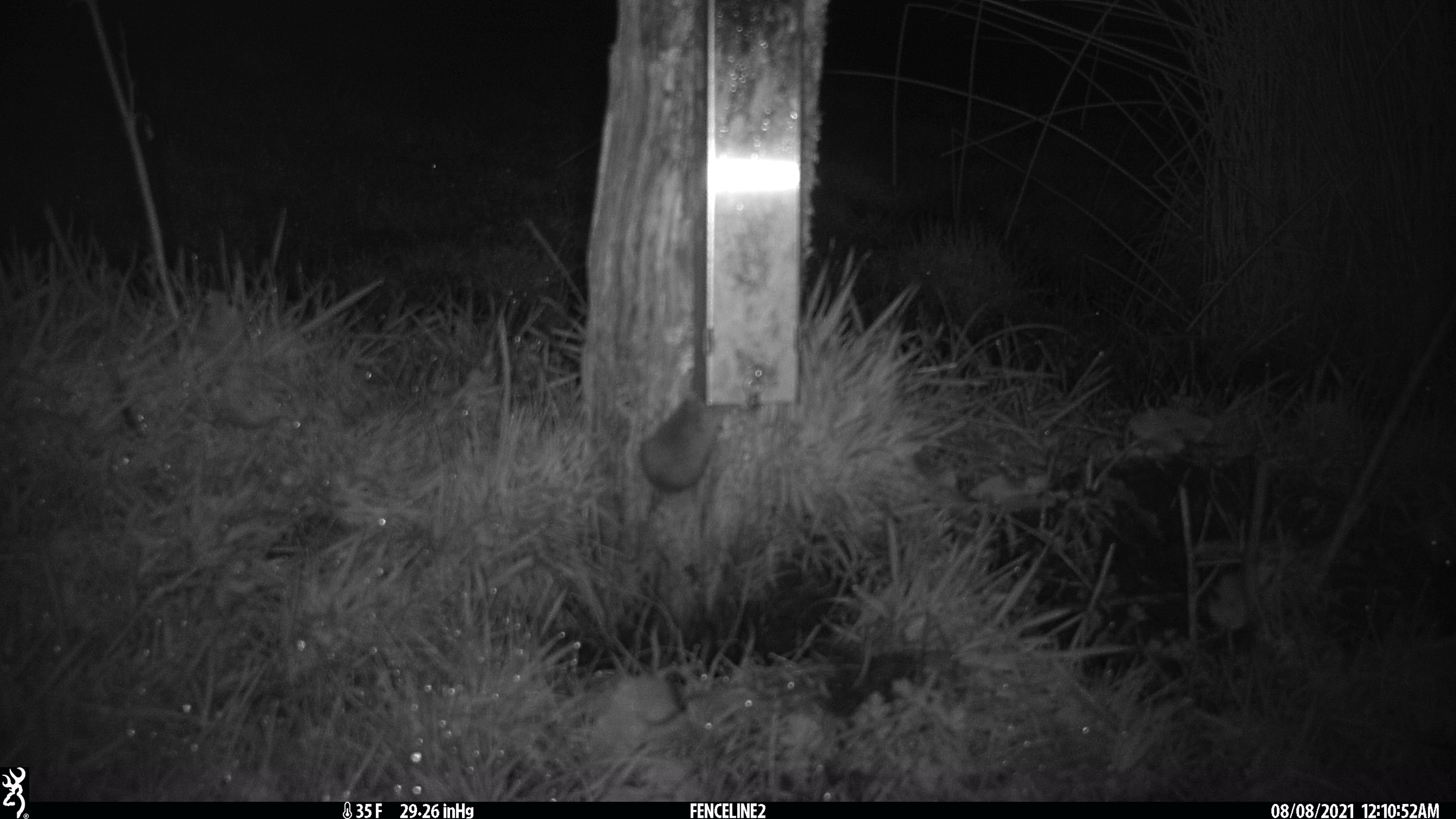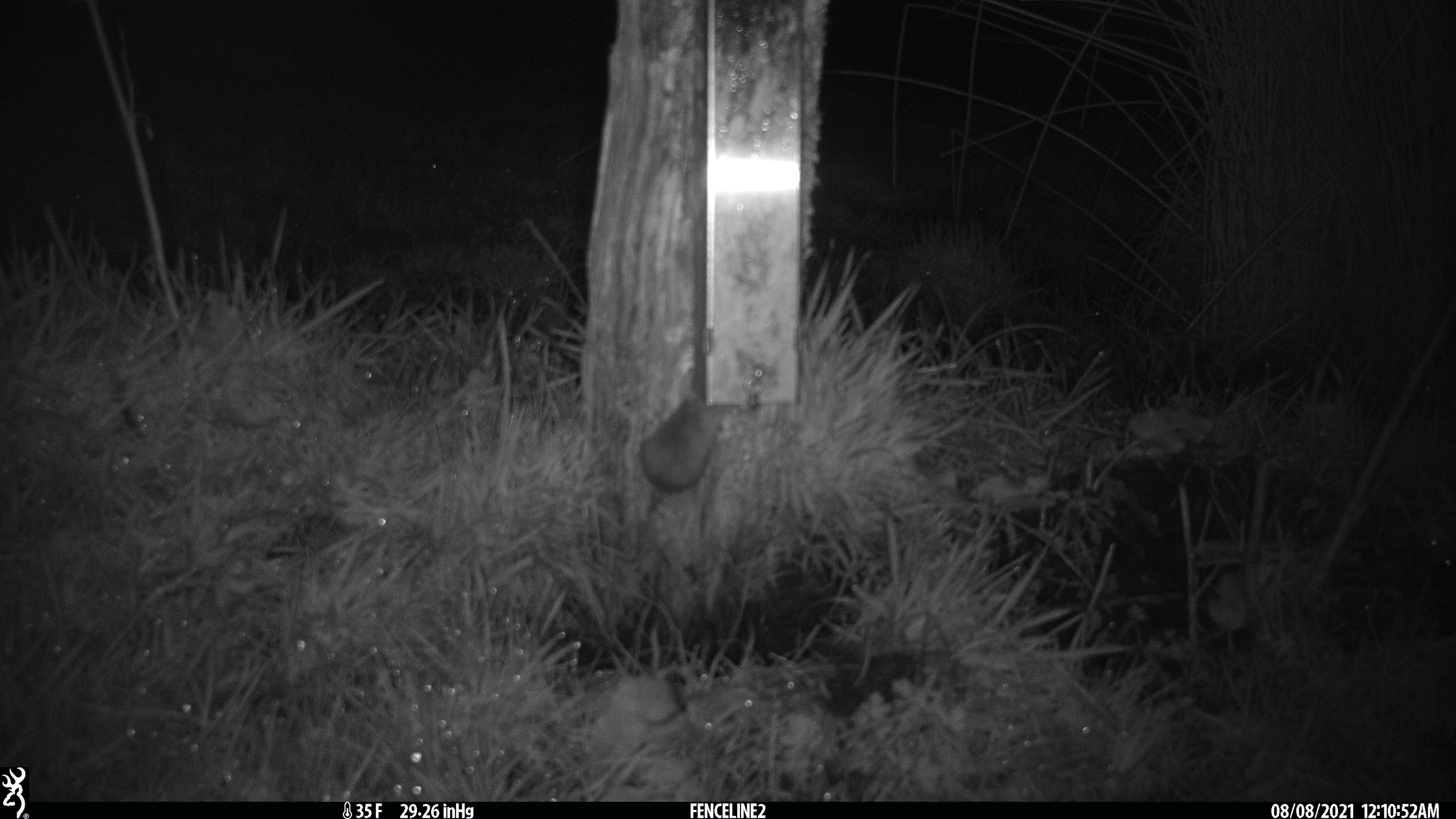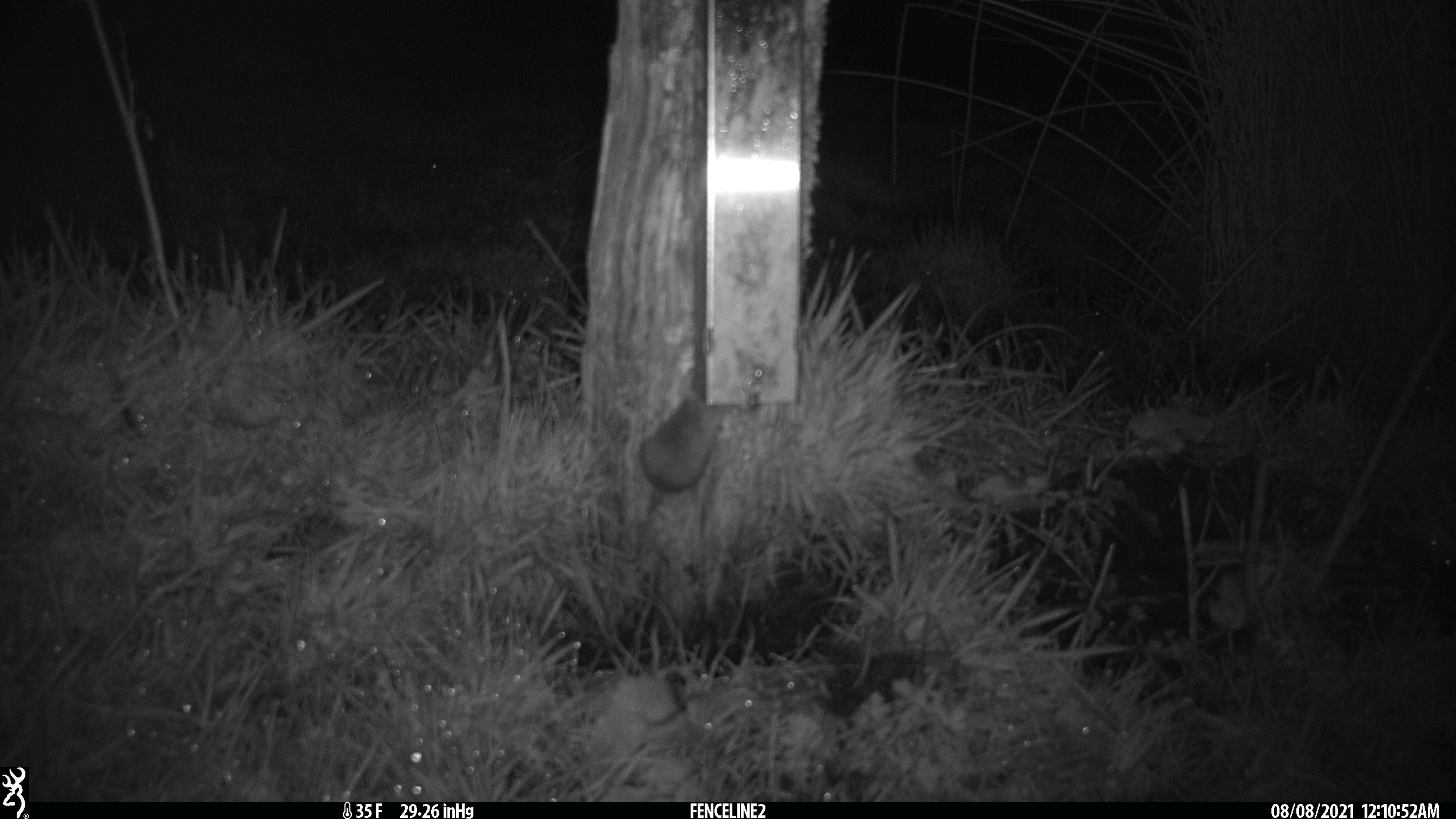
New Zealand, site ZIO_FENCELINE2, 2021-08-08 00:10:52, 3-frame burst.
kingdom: Animalia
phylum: Chordata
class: Mammalia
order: Rodentia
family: Muridae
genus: Mus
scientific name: Mus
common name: mouse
Mouse (Mus).